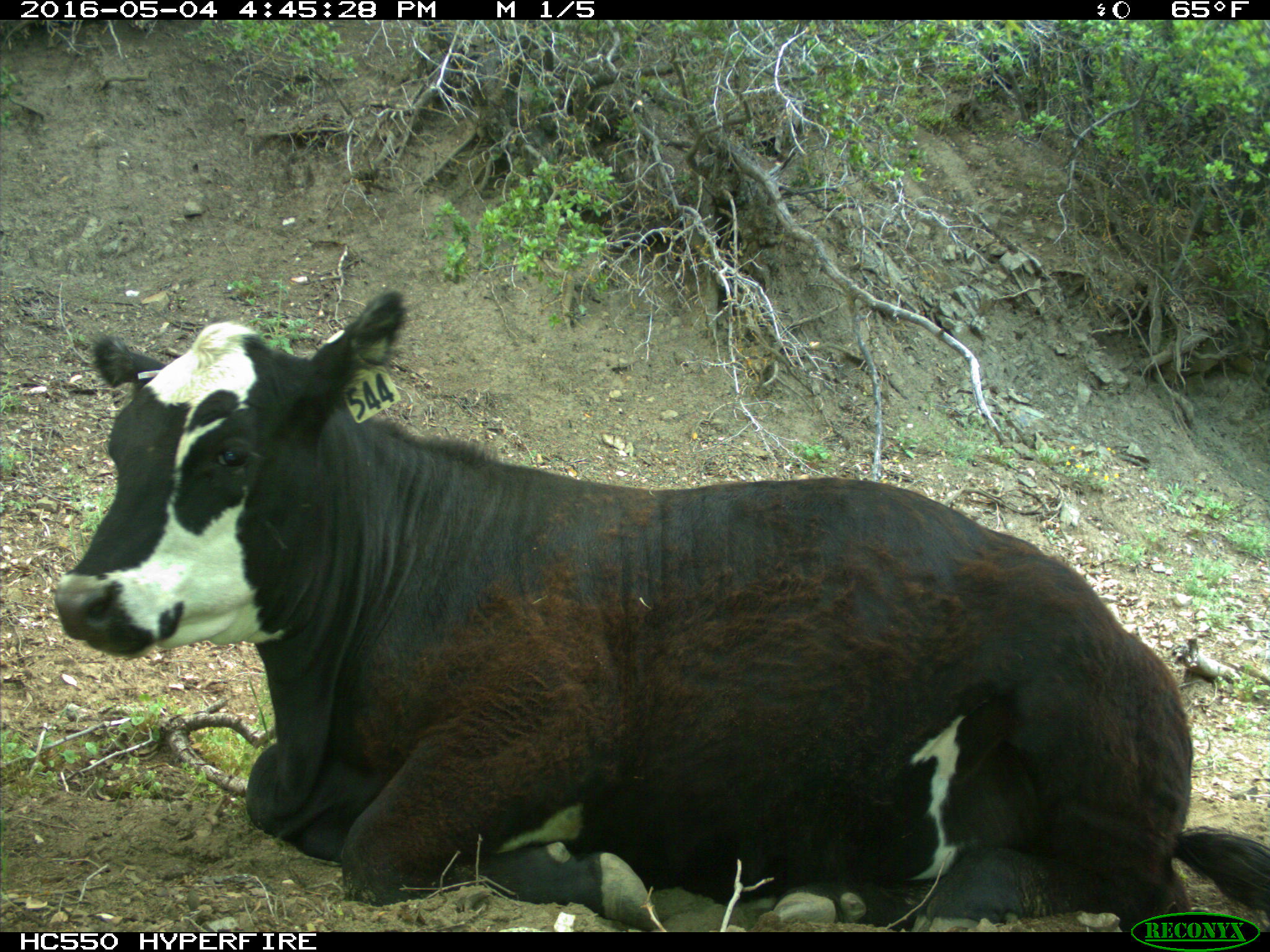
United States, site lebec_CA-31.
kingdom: Animalia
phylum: Chordata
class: Mammalia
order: Artiodactyla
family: Bovidae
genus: Bos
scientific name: Bos taurus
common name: domestic cow